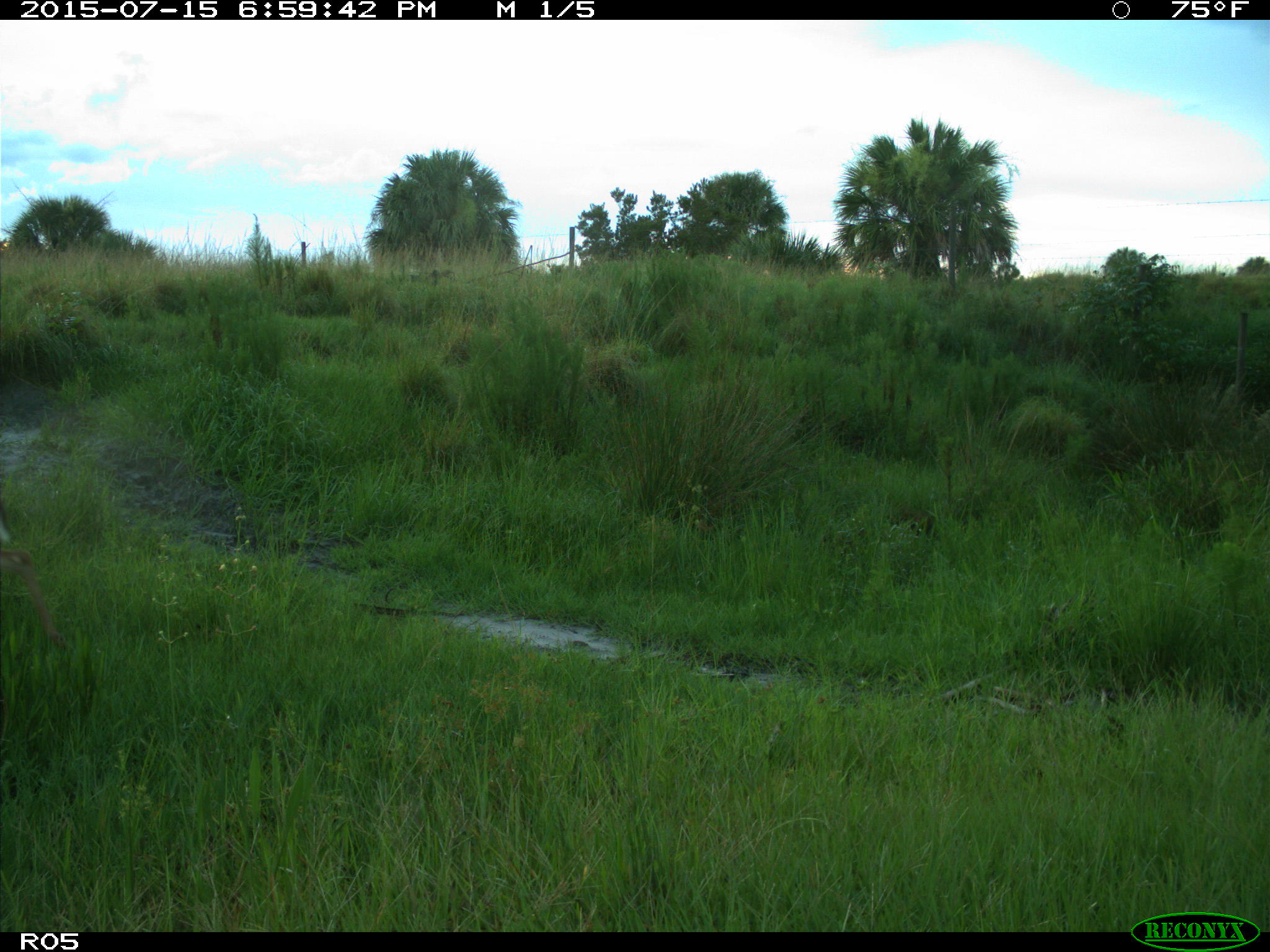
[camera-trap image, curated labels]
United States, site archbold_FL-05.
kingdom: Animalia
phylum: Chordata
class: Mammalia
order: Artiodactyla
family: Cervidae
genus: Odocoileus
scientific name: Odocoileus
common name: deer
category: unidentified deer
Unidentified deer (deer) (Odocoileus).